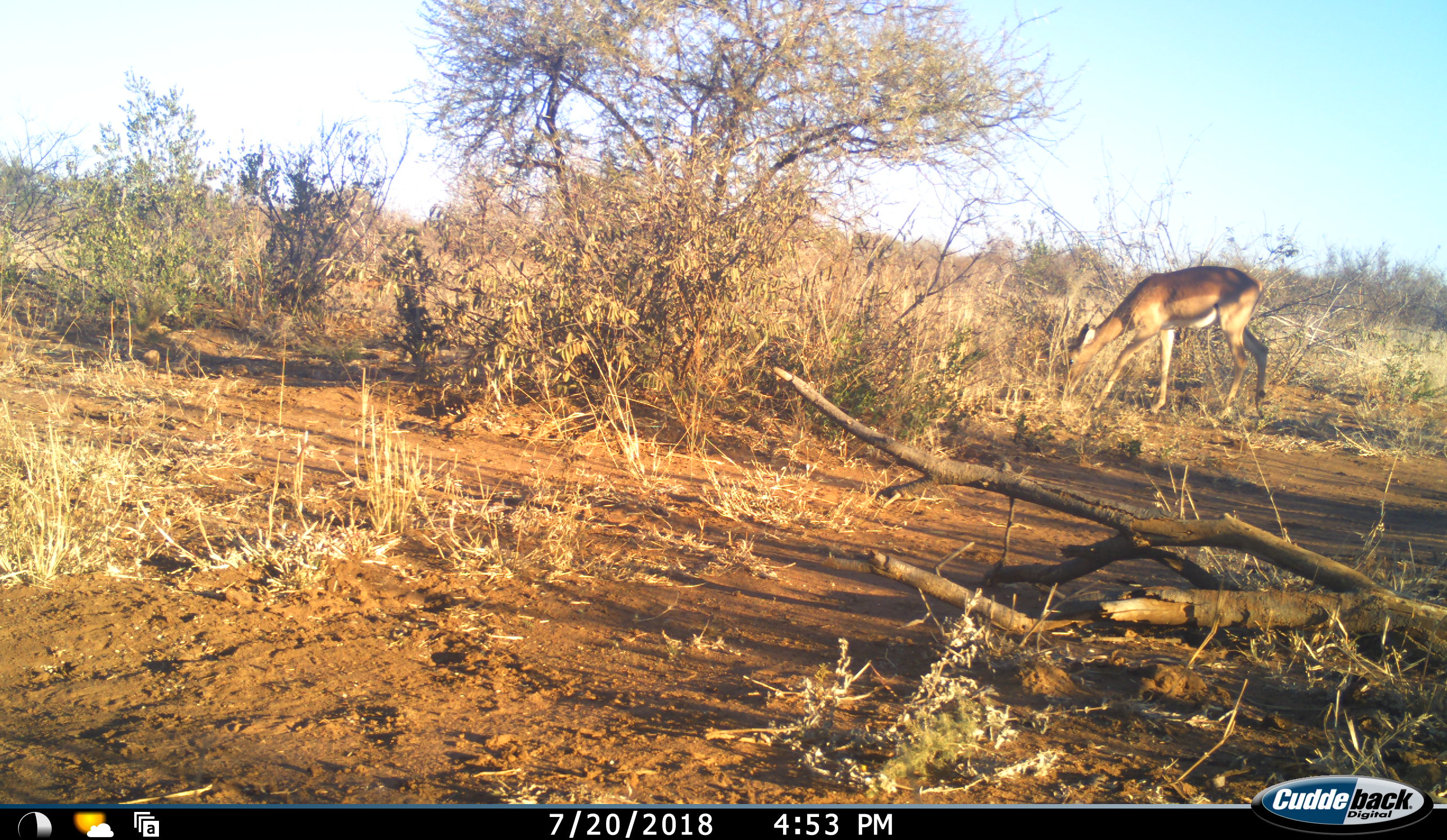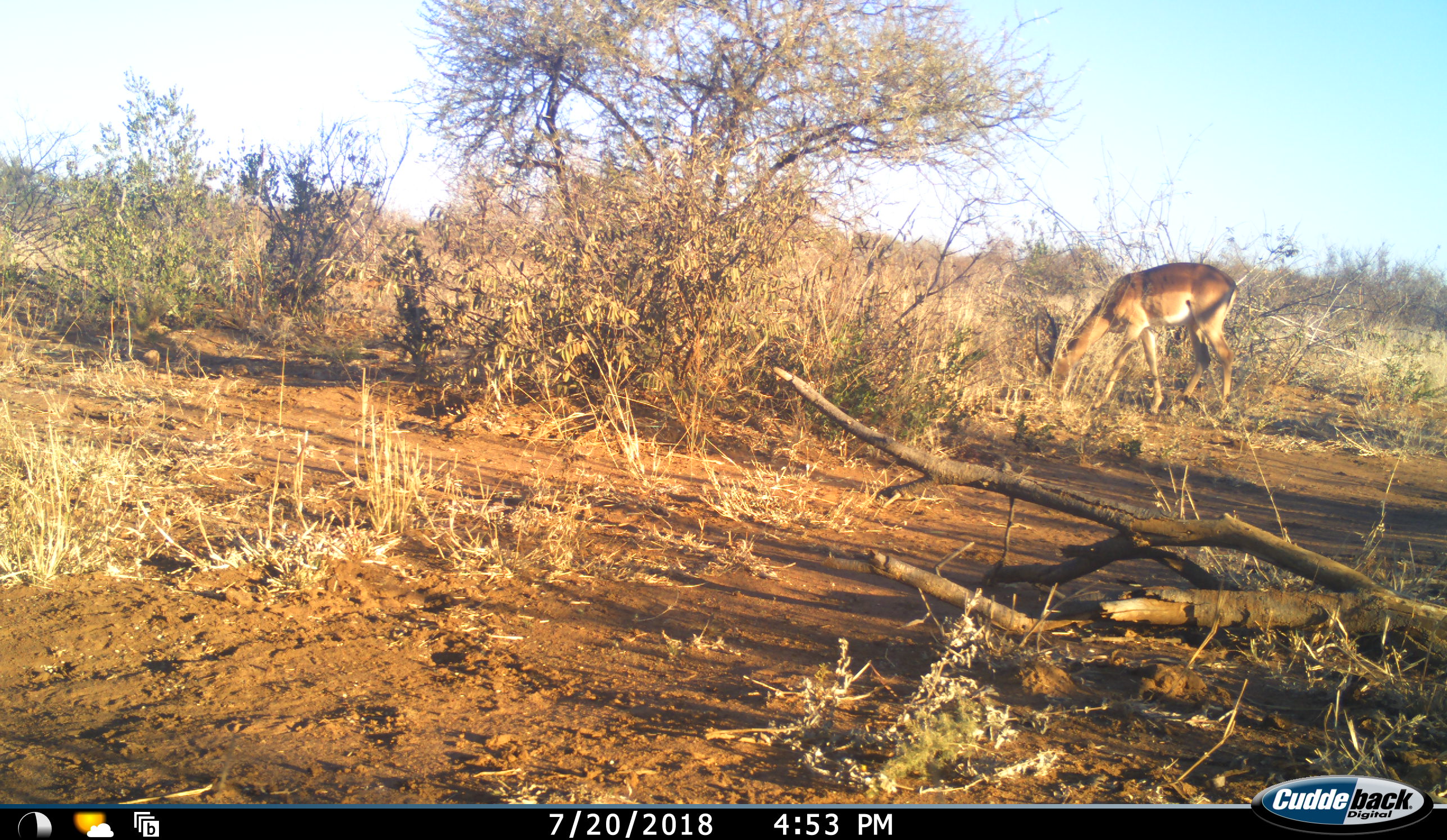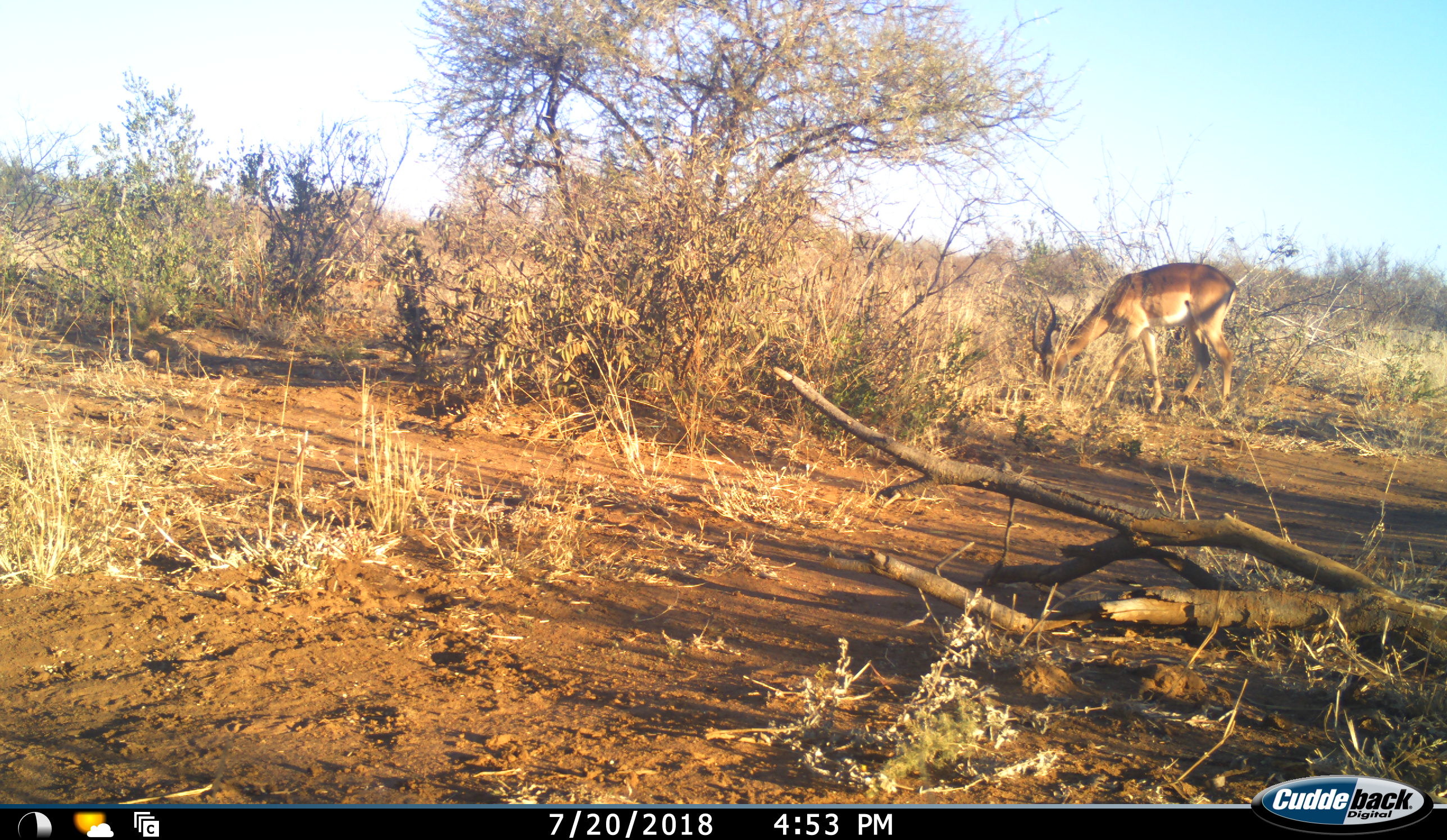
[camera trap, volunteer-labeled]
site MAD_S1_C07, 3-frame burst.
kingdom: Animalia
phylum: Chordata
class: Mammalia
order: Artiodactyla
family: Bovidae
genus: Aepyceros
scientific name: Aepyceros melampus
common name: impala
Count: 1.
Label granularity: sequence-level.